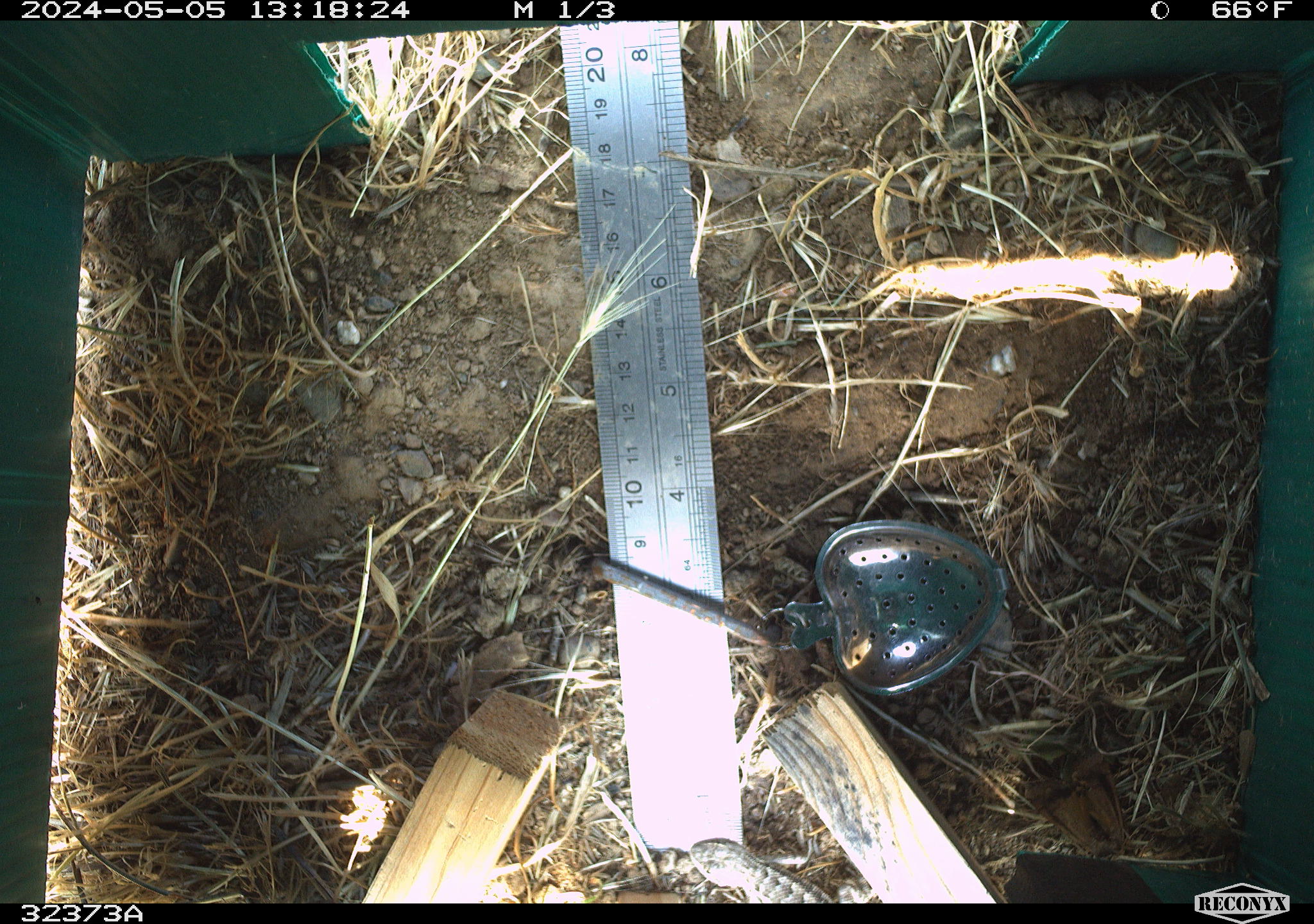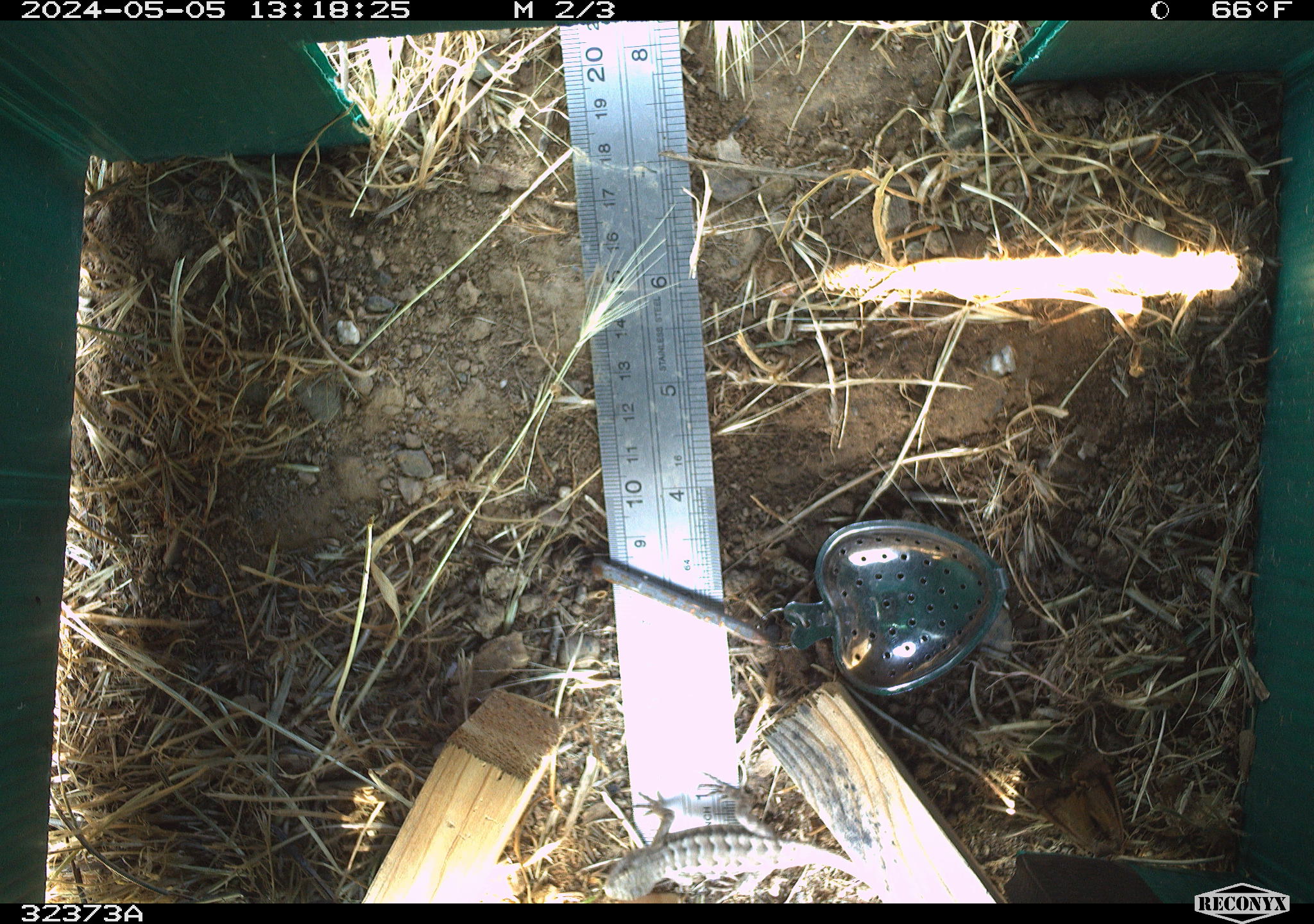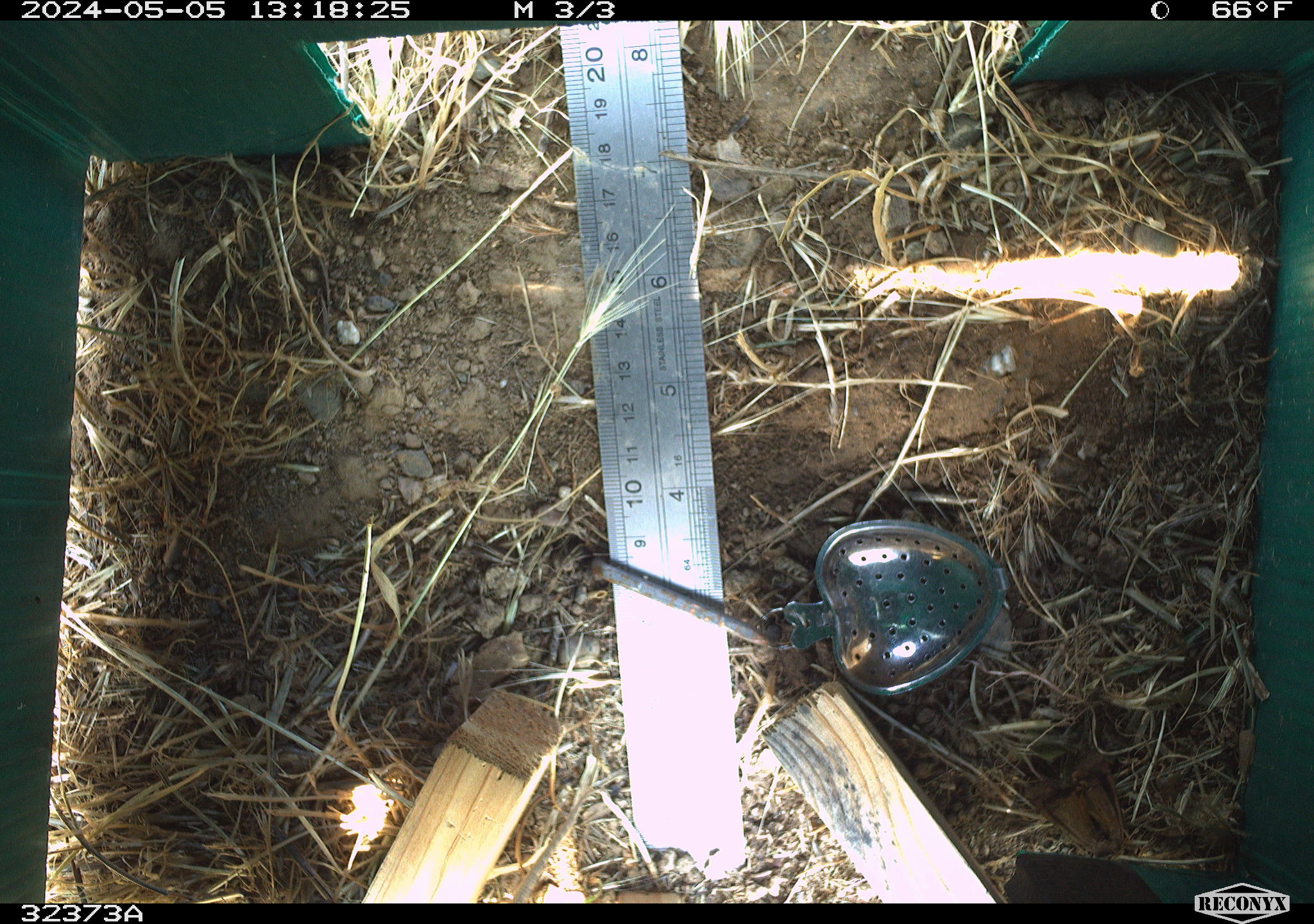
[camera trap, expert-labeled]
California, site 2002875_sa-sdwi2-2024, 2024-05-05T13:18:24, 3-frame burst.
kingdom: Animalia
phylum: Chordata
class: Reptilia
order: Squamata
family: Phrynosomatidae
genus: Sceloporus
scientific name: Sceloporus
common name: spiny lizards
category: sceloporus species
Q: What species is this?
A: Sceloporus species (spiny lizards) (Sceloporus).